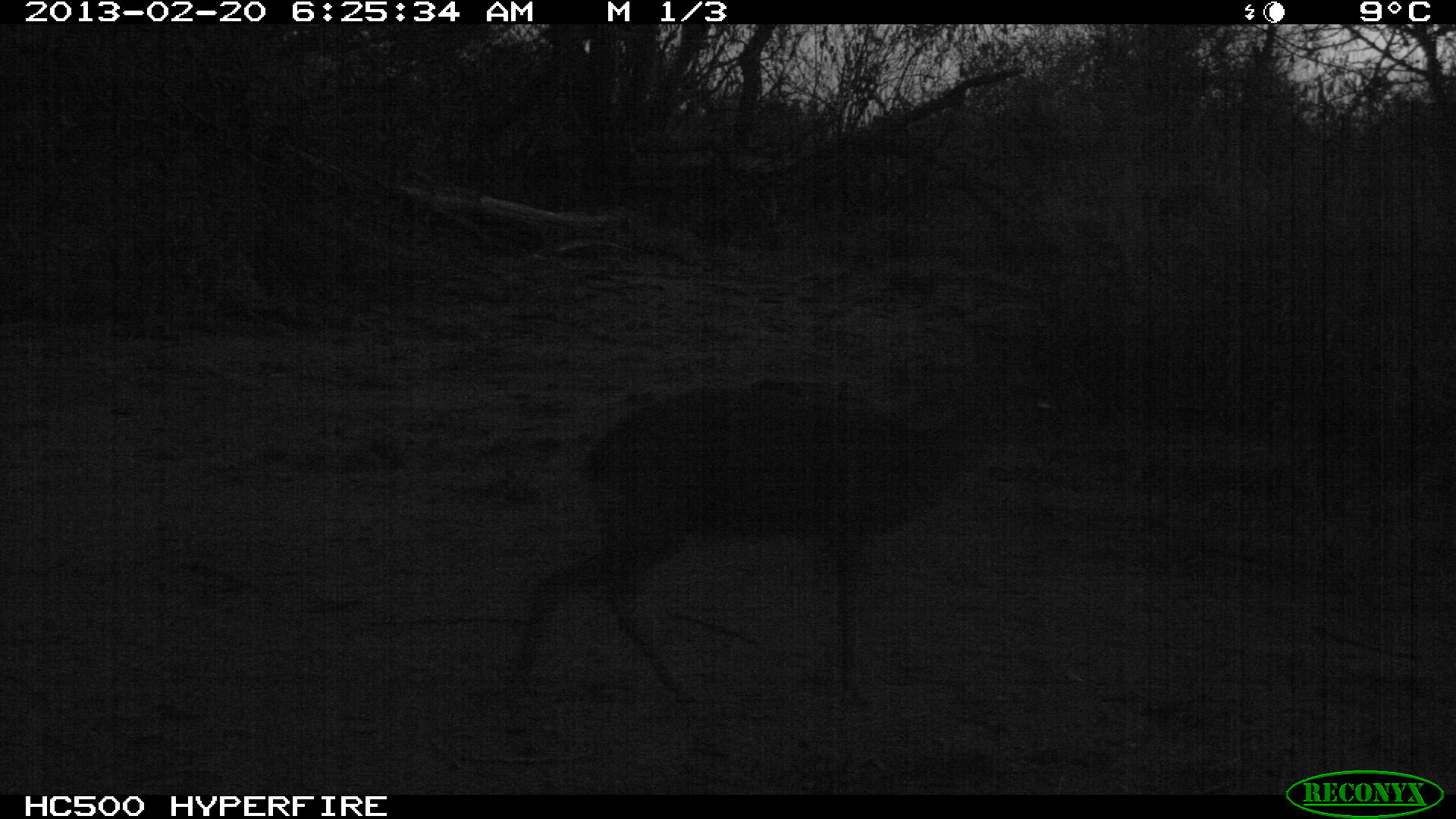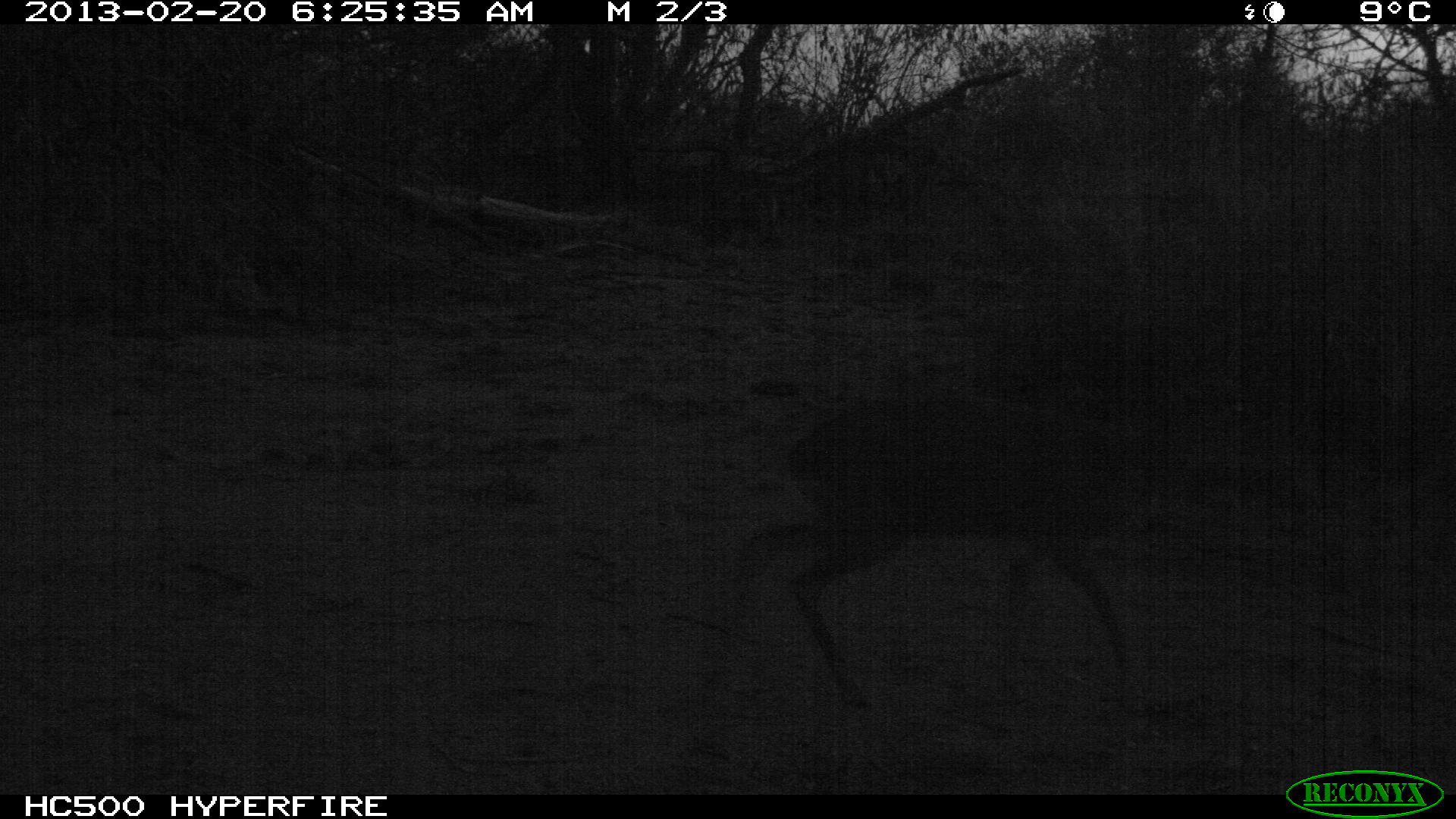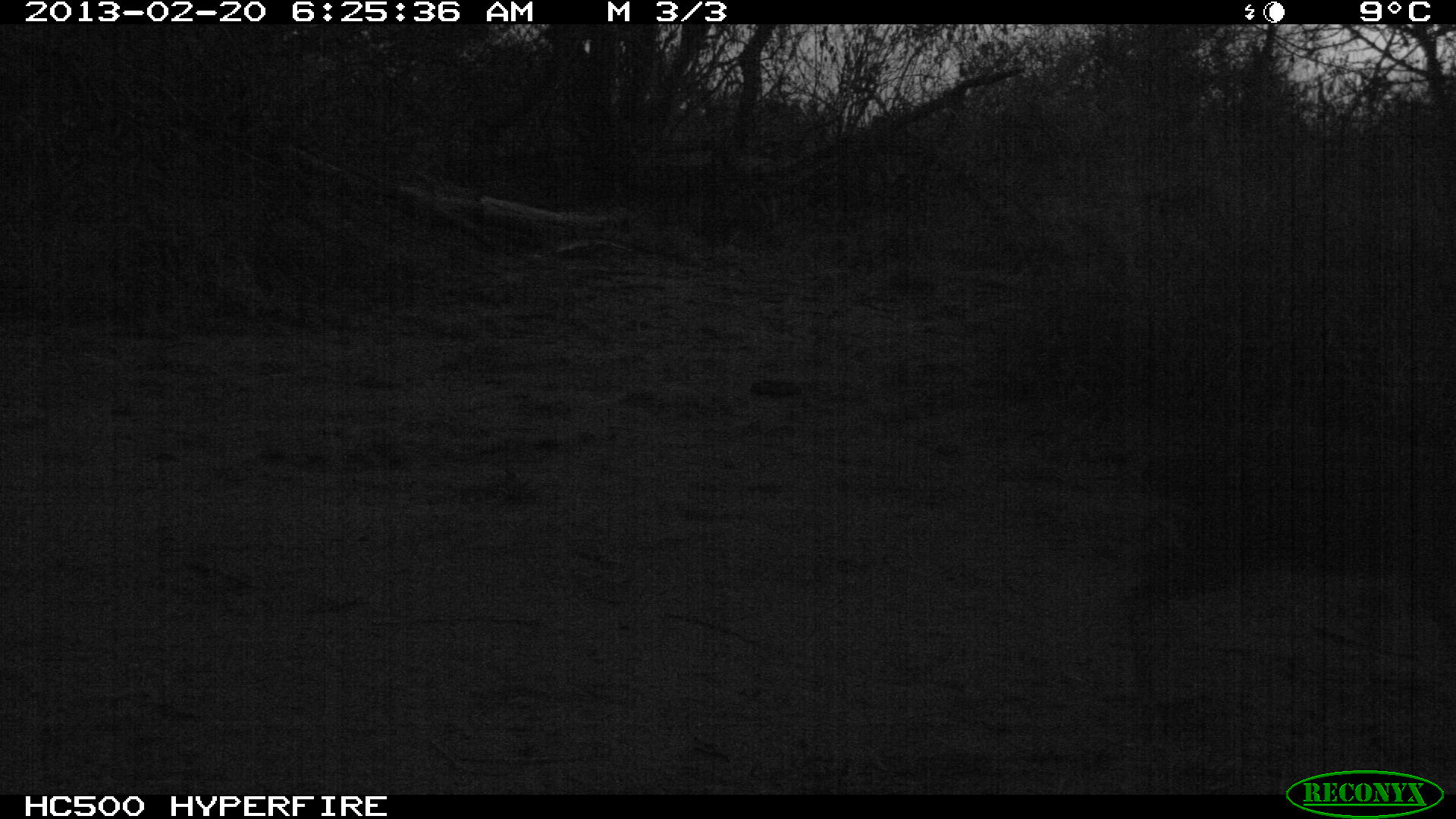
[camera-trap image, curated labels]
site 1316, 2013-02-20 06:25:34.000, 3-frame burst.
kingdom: Animalia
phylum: Chordata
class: Mammalia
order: Artiodactyla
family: Bovidae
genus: Madoqua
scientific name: Madoqua guentheri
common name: günther's dik-dik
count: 1